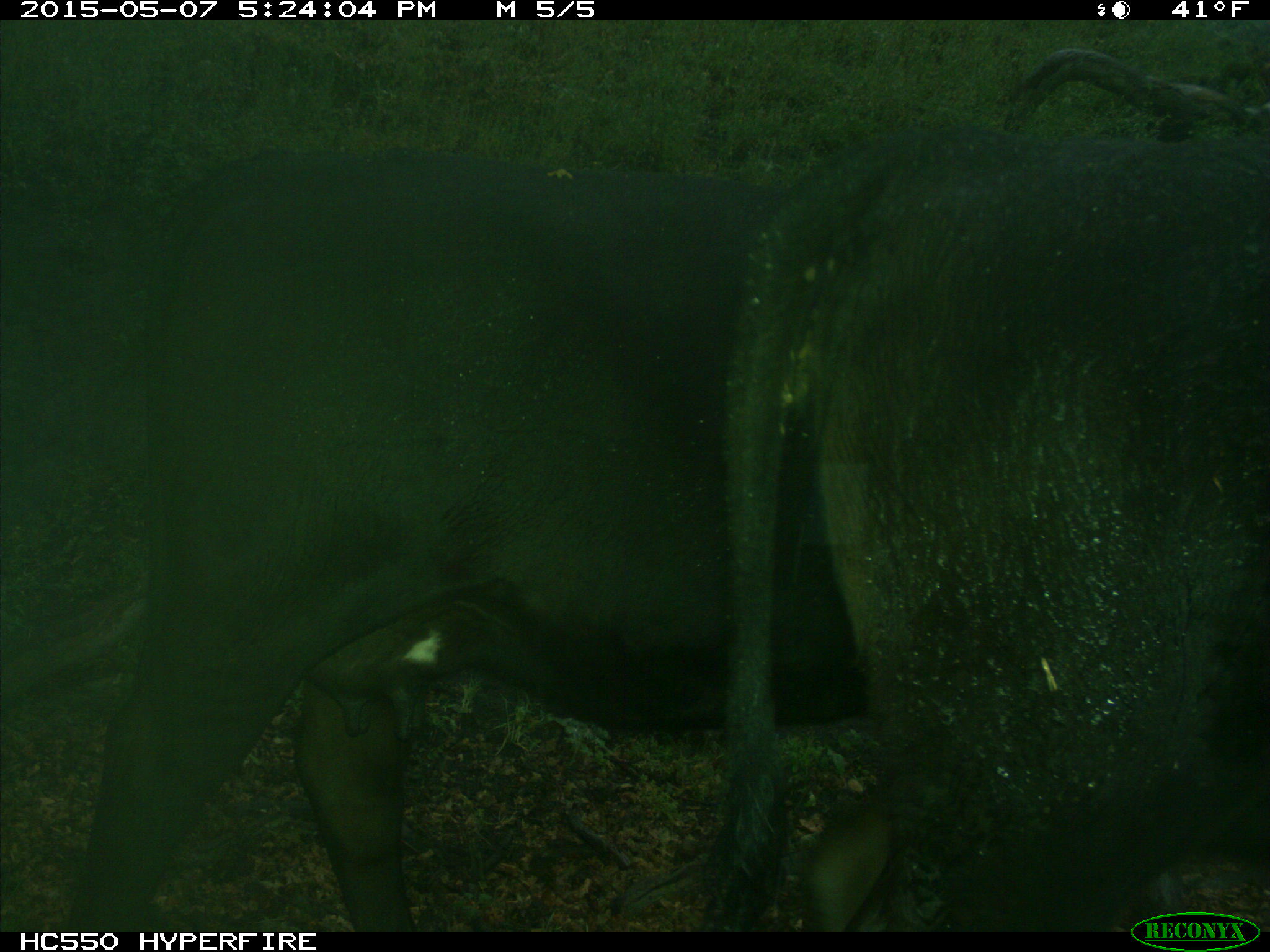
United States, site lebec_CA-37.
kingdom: Animalia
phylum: Chordata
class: Mammalia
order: Artiodactyla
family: Bovidae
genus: Bos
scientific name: Bos taurus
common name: domestic cow